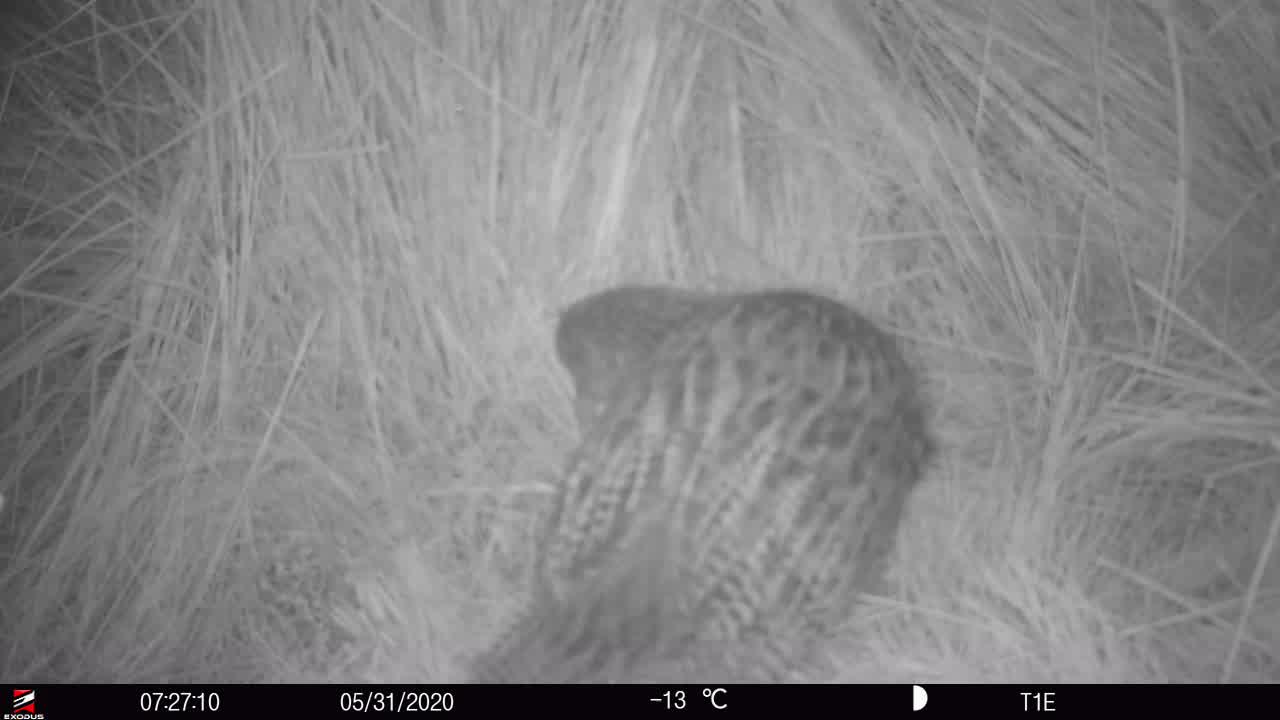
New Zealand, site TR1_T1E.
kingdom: Animalia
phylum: Chordata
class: Aves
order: Gruiformes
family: Rallidae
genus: Gallirallus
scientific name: Gallirallus australis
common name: weka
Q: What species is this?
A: Weka (Gallirallus australis).